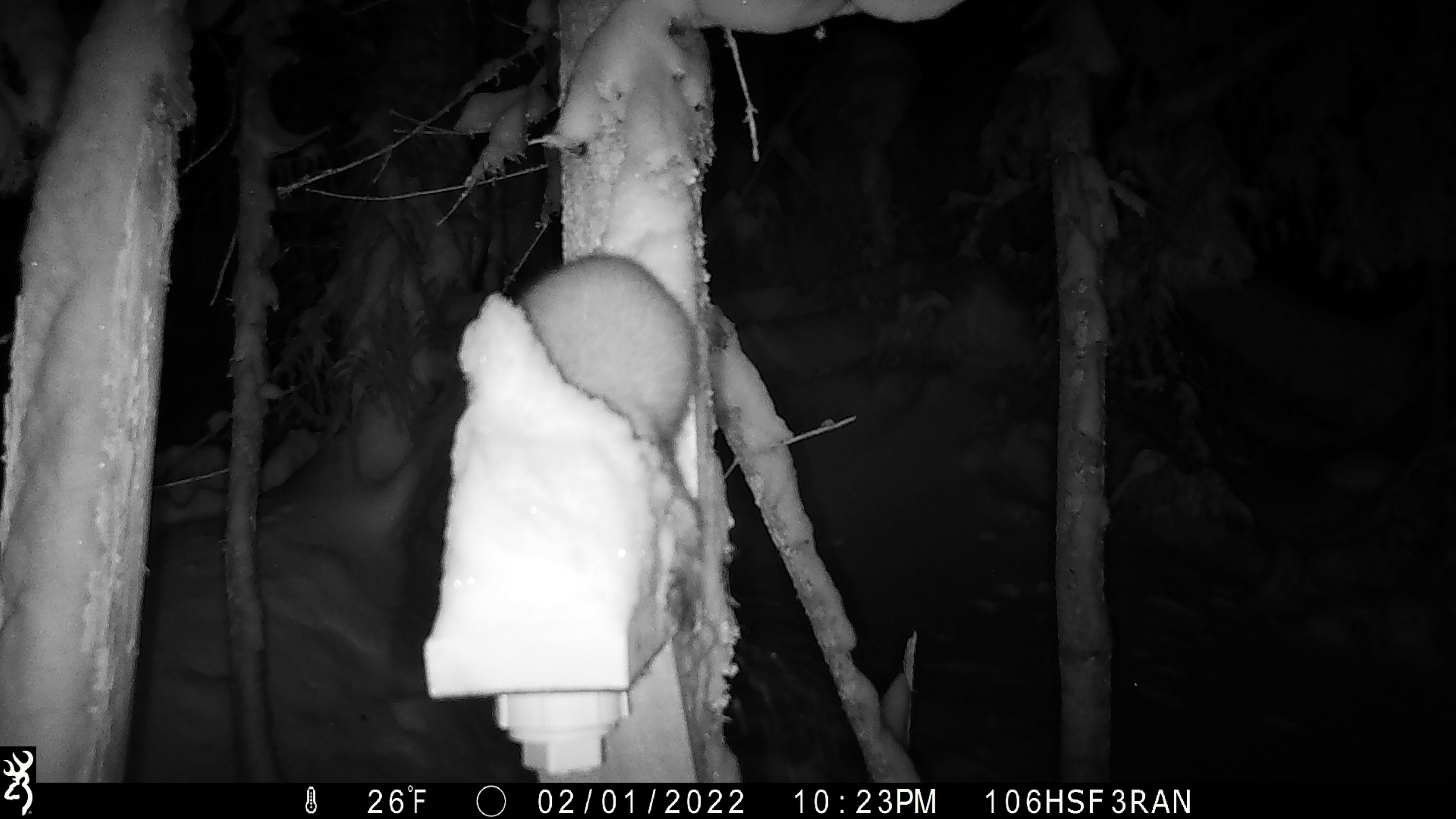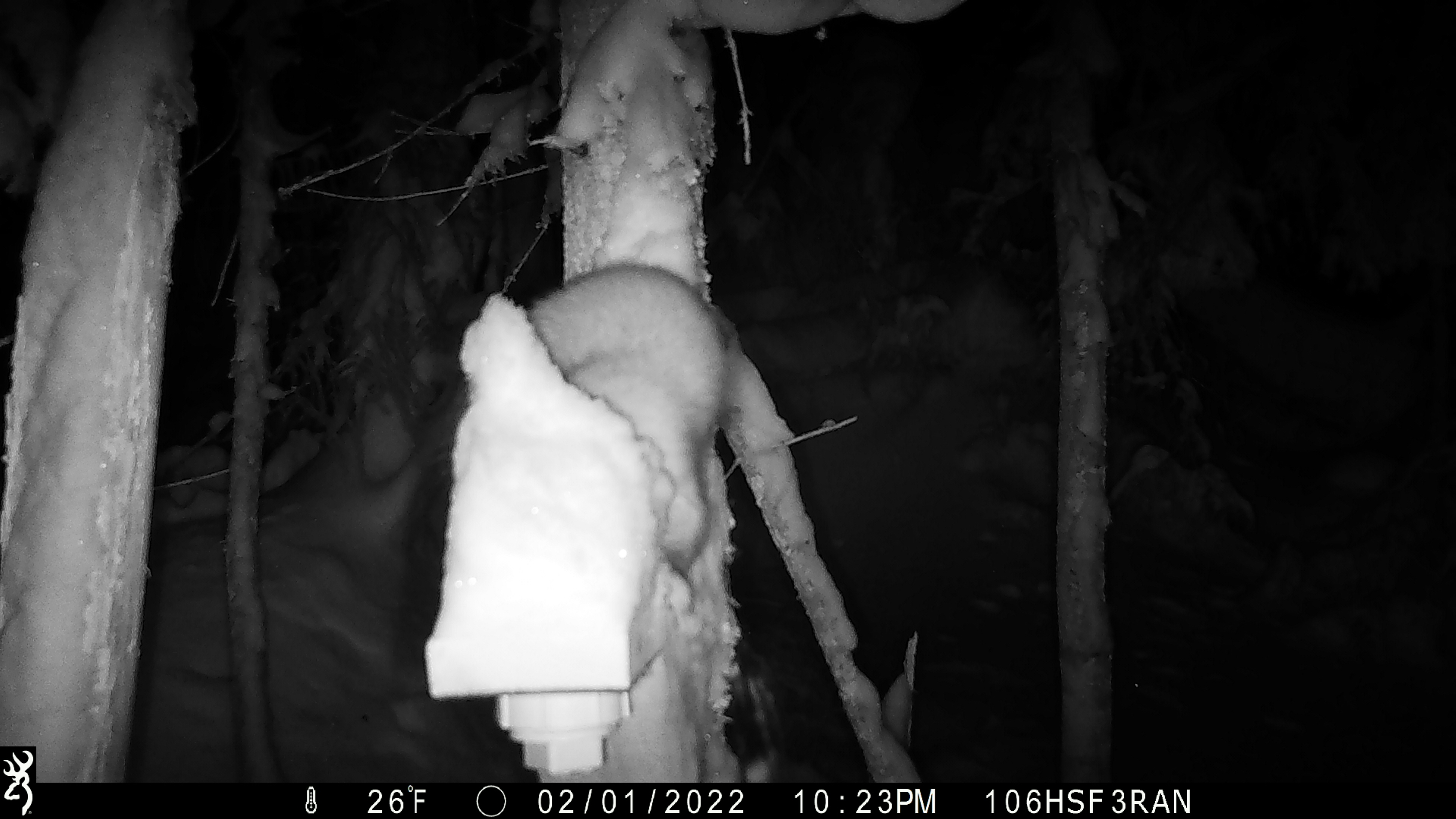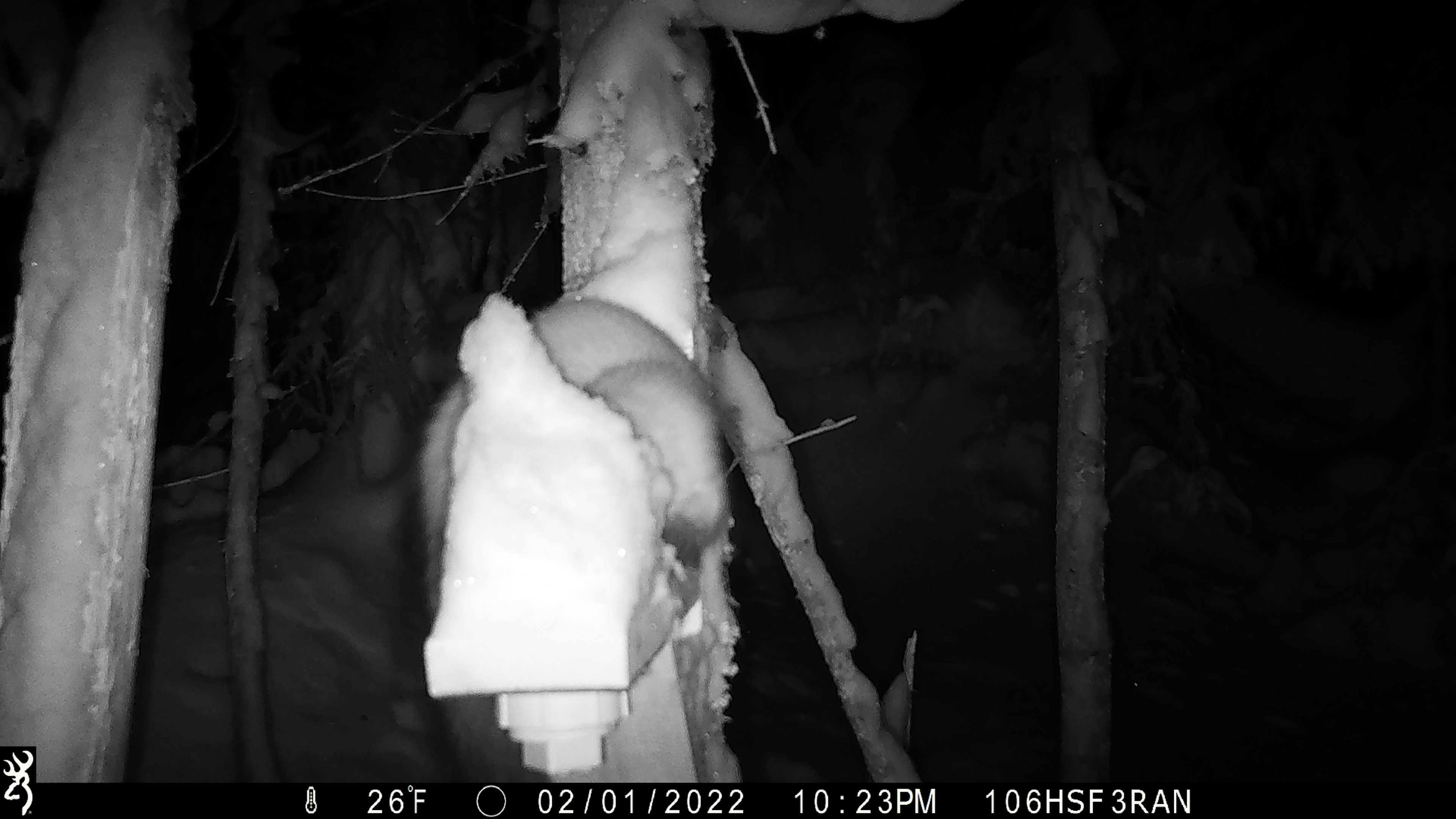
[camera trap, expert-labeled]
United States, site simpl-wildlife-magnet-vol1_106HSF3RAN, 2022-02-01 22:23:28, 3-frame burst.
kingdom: Animalia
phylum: Chordata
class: Mammalia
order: Carnivora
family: Mustelidae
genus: Martes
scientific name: Martes americana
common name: american marten